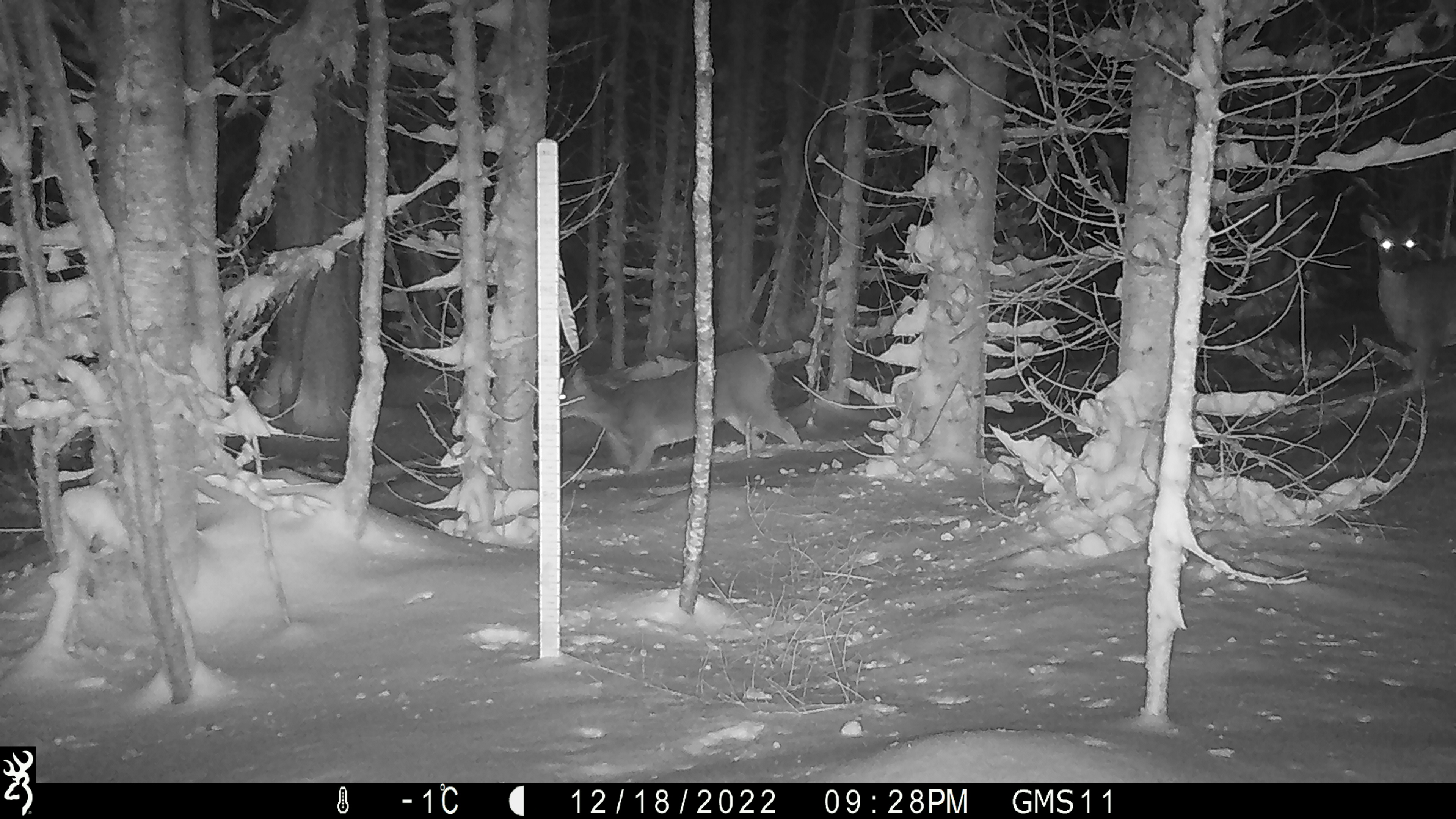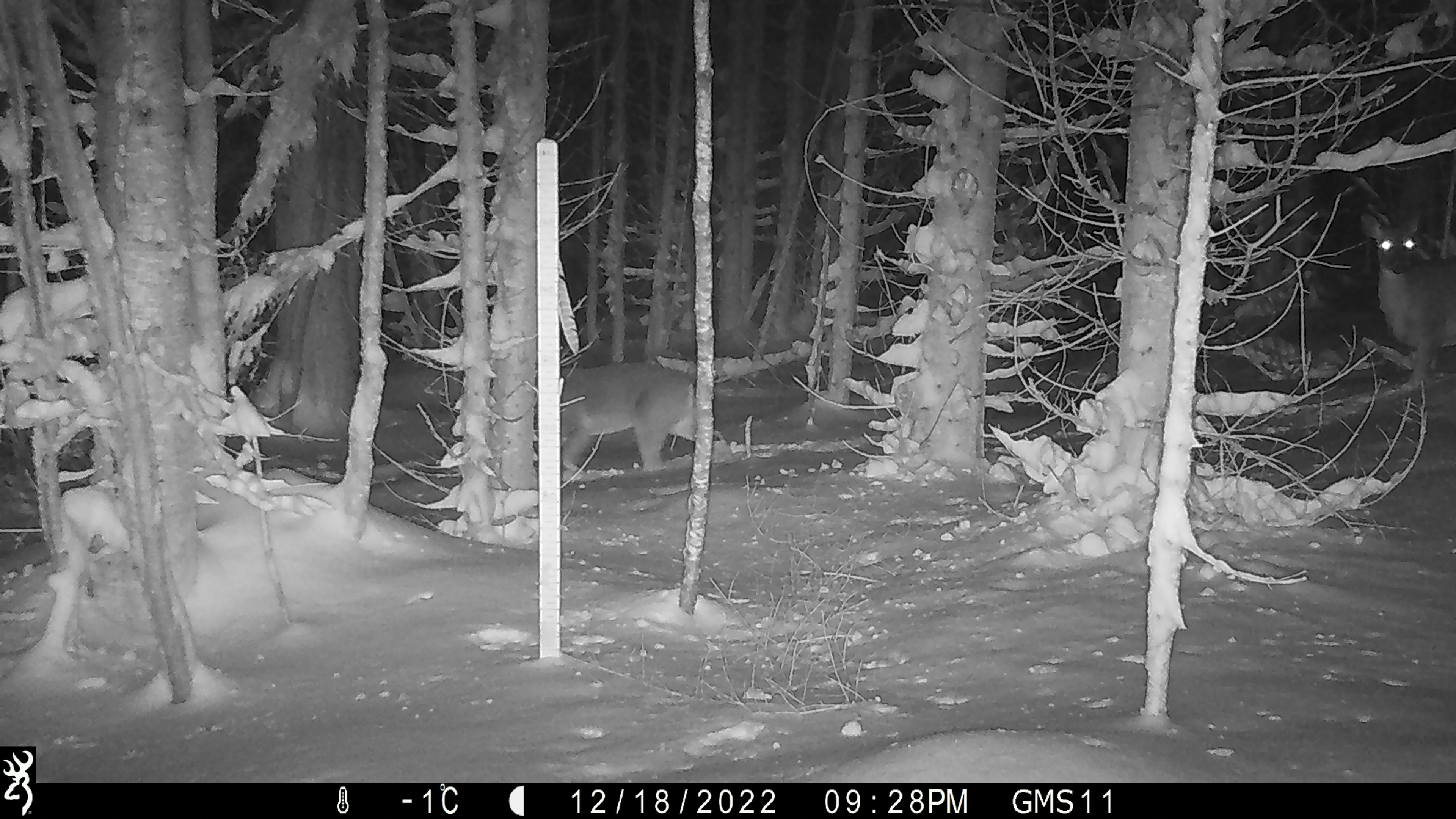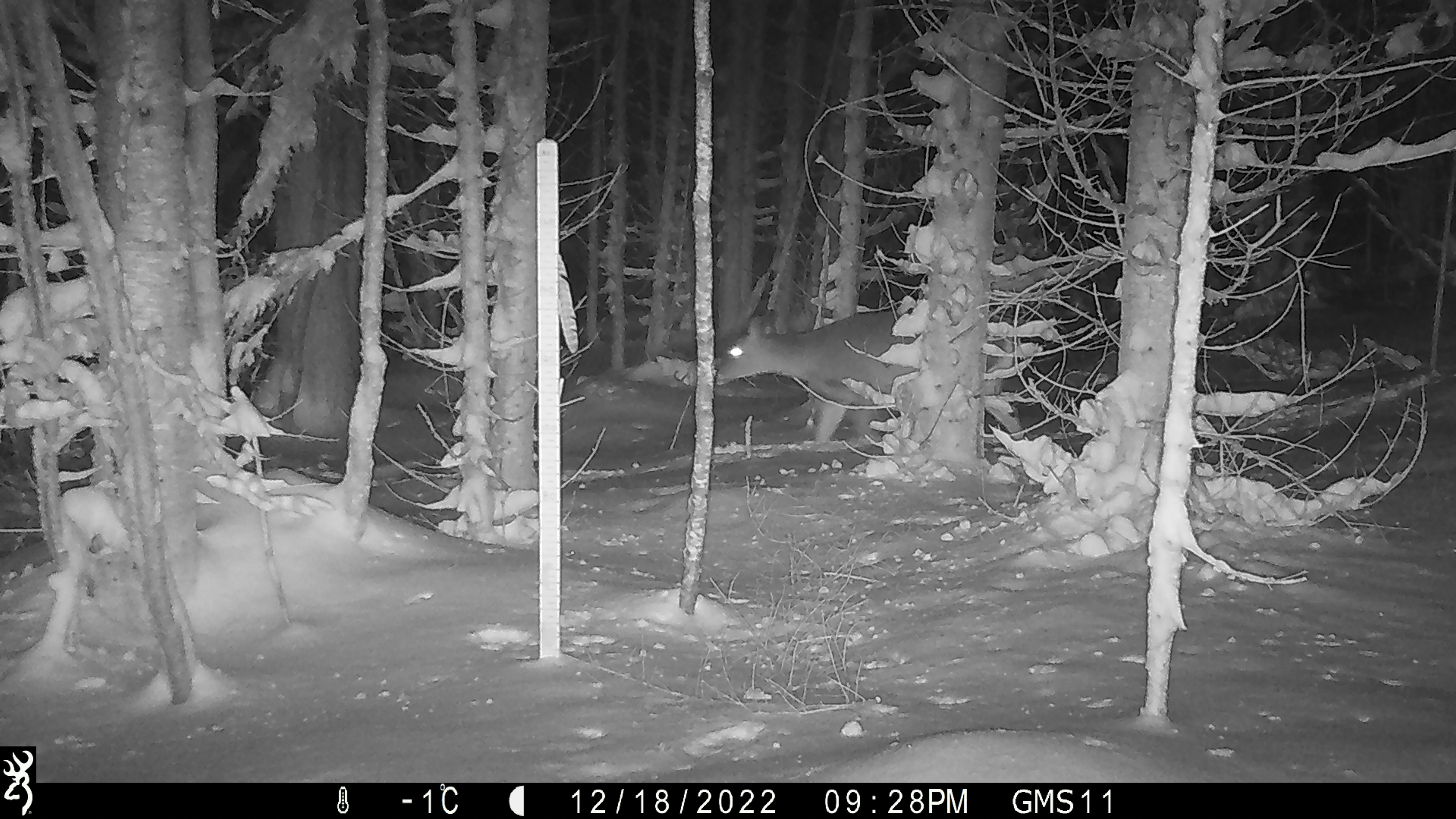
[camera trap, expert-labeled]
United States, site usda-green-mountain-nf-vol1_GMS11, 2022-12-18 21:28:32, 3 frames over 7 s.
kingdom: Animalia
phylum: Chordata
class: Mammalia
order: Artiodactyla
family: Cervidae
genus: Odocoileus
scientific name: Odocoileus virginianus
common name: white-tailed deer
White-tailed deer (Odocoileus virginianus).